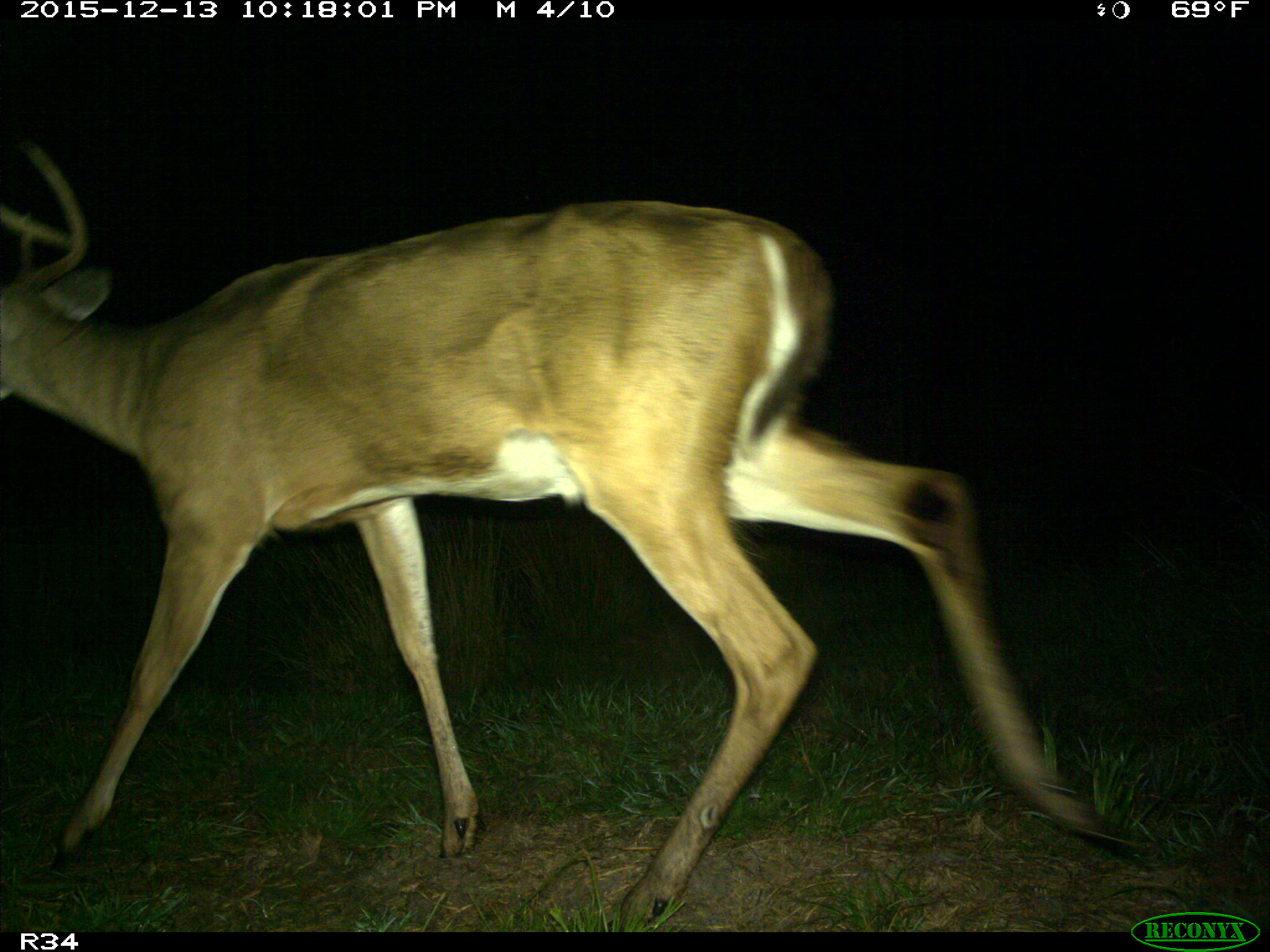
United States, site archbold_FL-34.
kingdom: Animalia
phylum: Chordata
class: Mammalia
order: Artiodactyla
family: Cervidae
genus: Odocoileus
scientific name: Odocoileus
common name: deer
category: unidentified deer